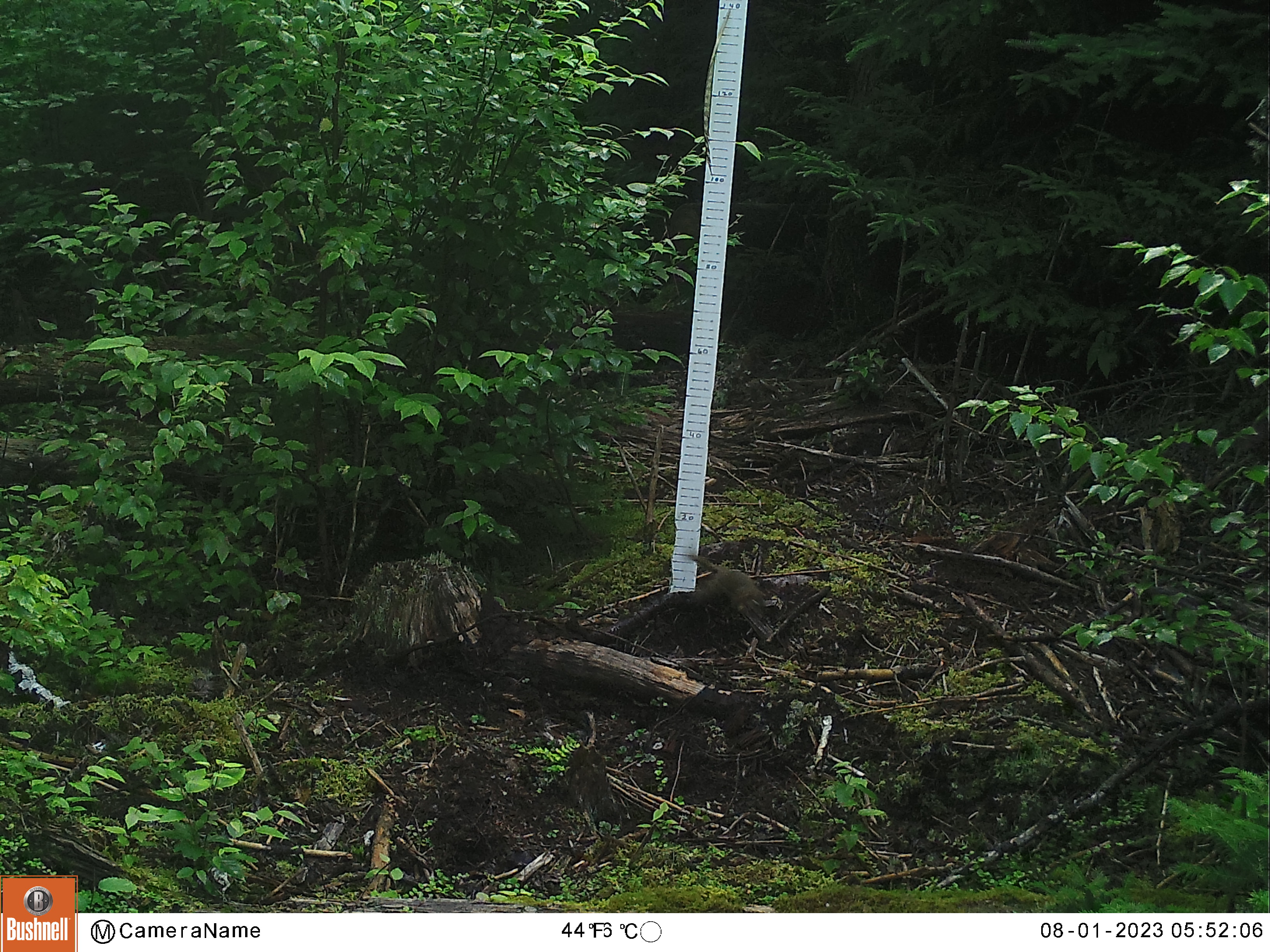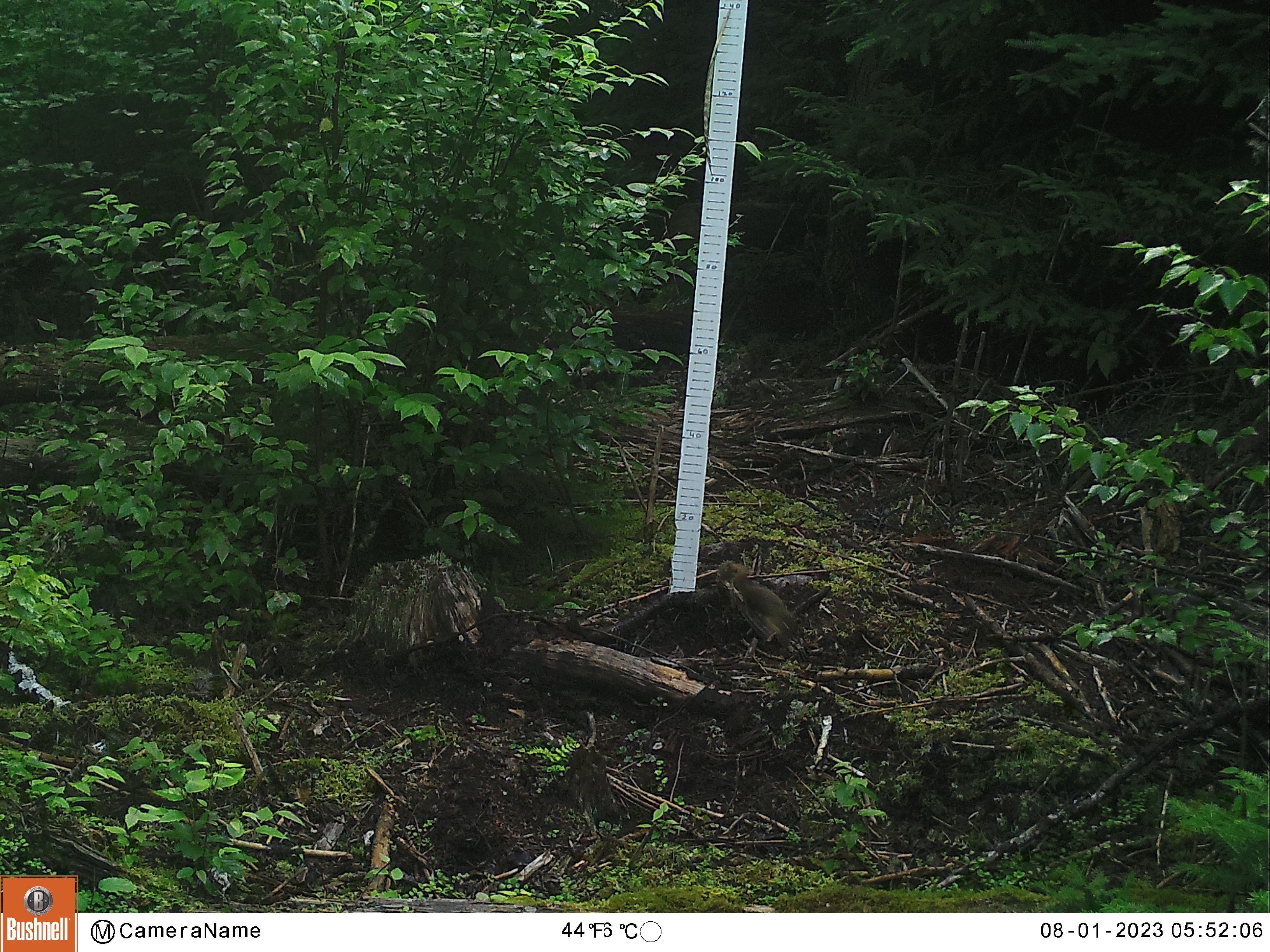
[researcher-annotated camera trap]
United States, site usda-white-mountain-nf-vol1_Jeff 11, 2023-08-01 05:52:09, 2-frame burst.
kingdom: Animalia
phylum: Chordata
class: Mammalia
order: Rodentia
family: Sciuridae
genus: Tamiasciurus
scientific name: Tamiasciurus hudsonicus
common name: red squirrel